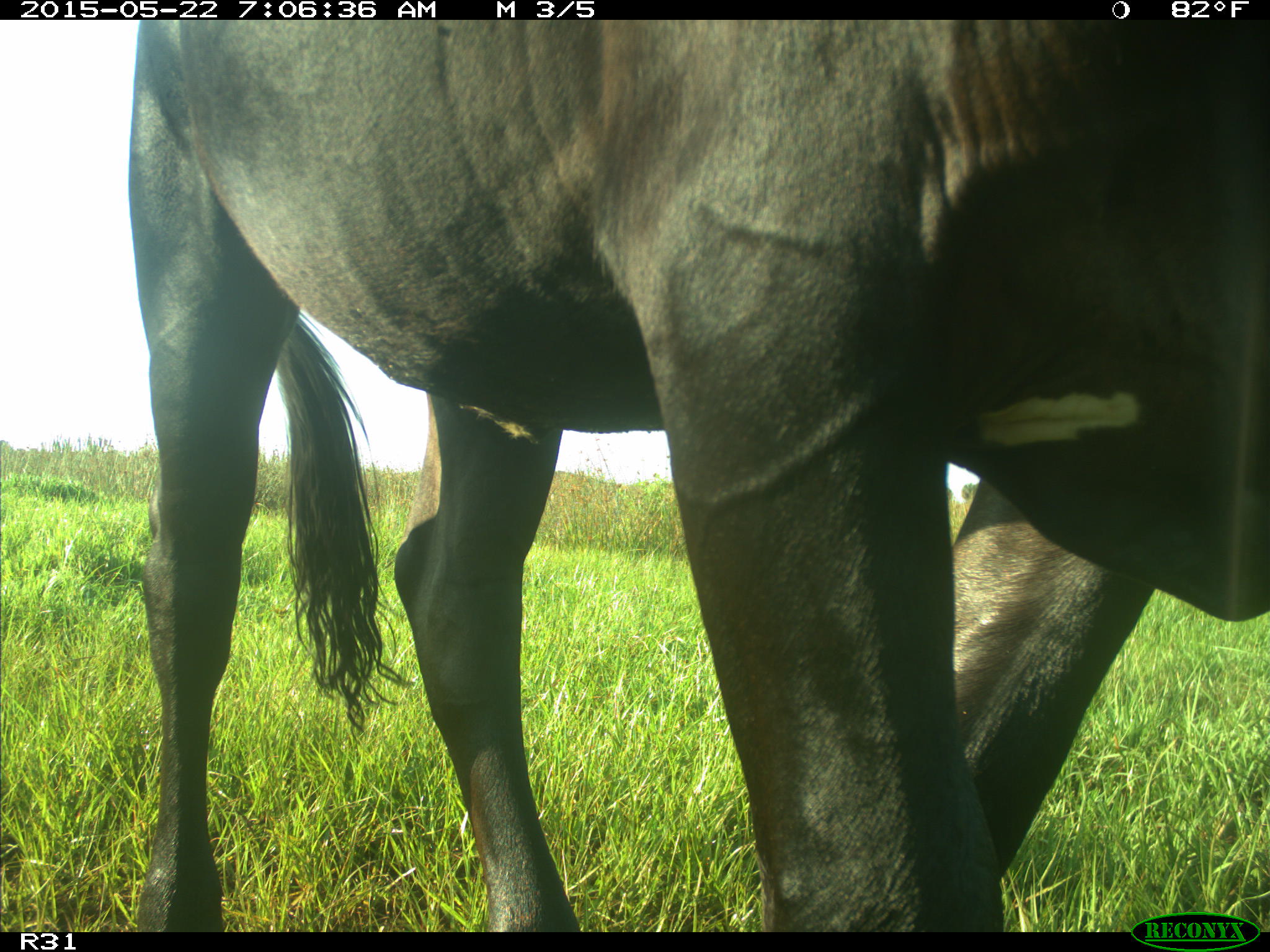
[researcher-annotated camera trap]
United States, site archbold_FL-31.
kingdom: Animalia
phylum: Chordata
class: Mammalia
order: Artiodactyla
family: Bovidae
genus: Bos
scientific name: Bos taurus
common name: domestic cow